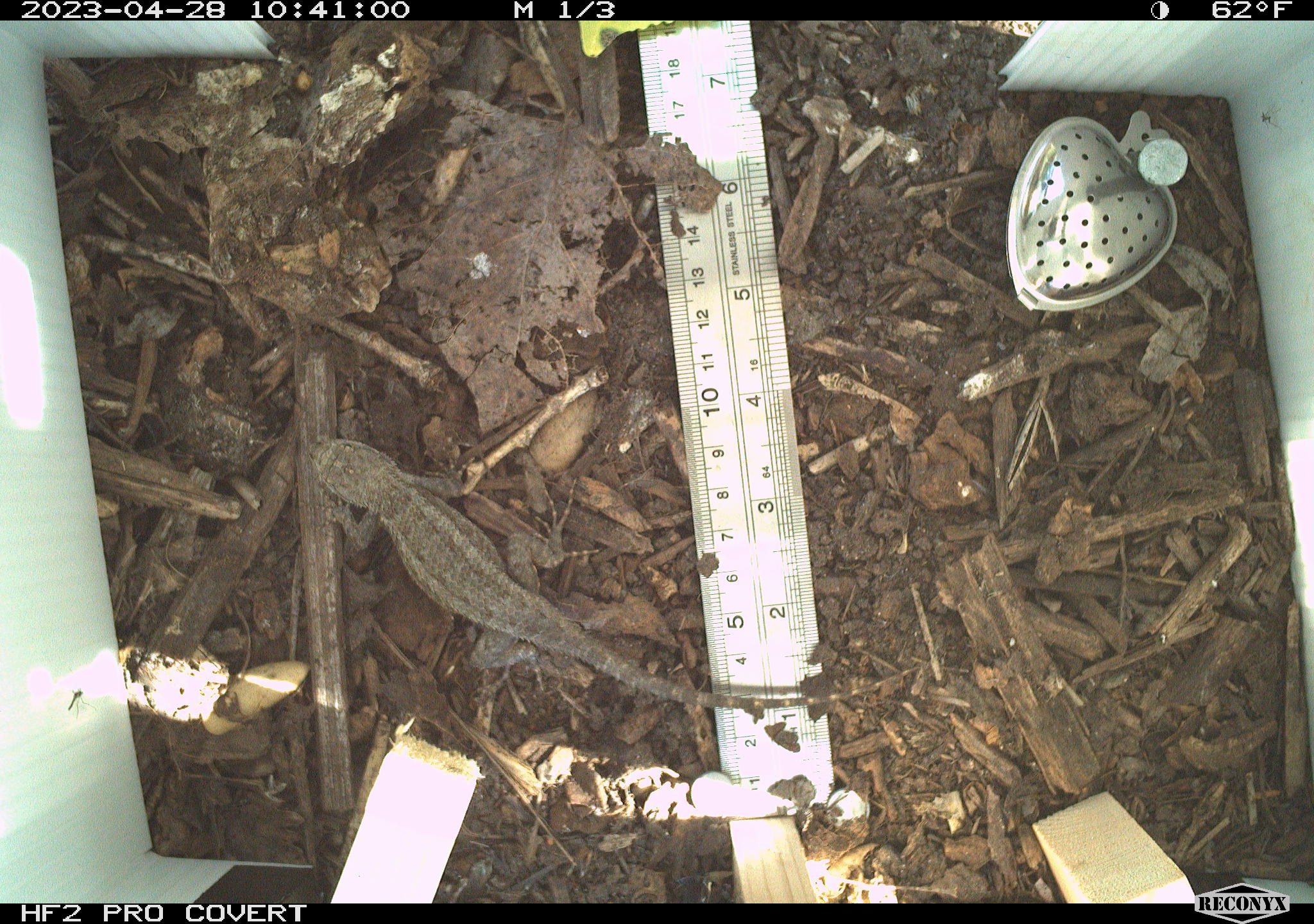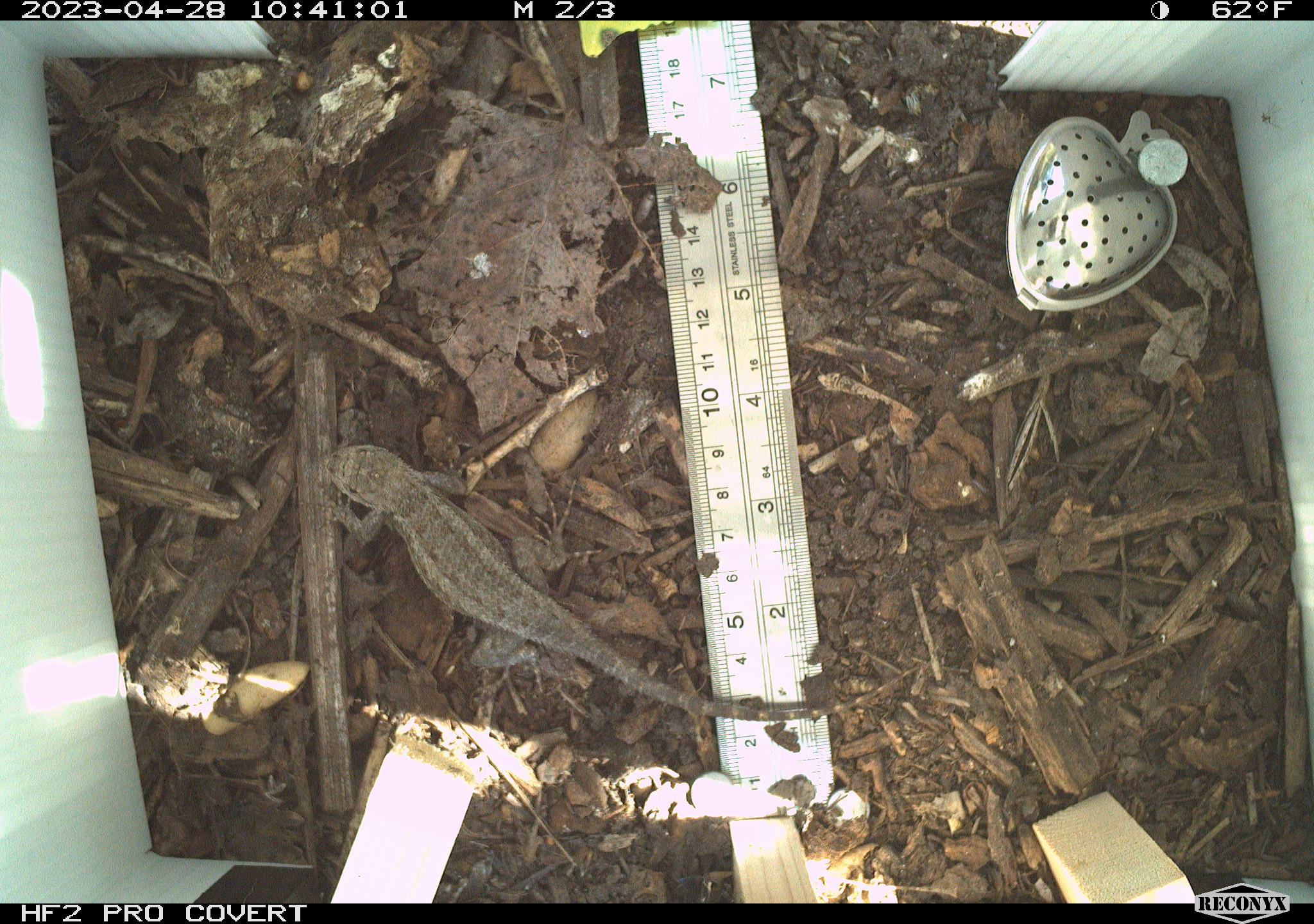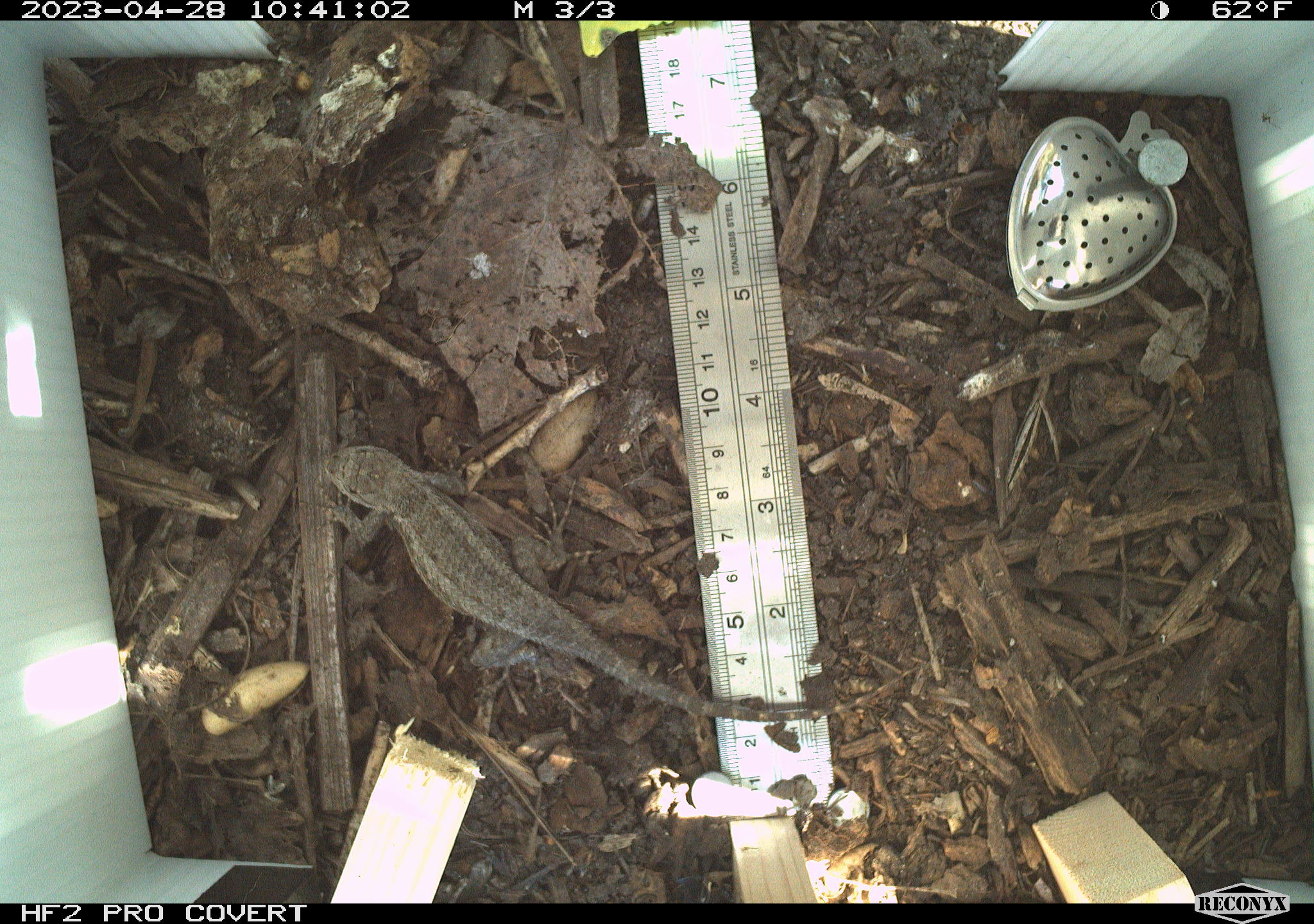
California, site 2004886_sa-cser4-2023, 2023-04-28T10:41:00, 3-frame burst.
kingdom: Animalia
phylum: Chordata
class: Reptilia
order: Squamata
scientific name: Squamata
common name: lizards and snakes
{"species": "lizards and snakes (Squamata)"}